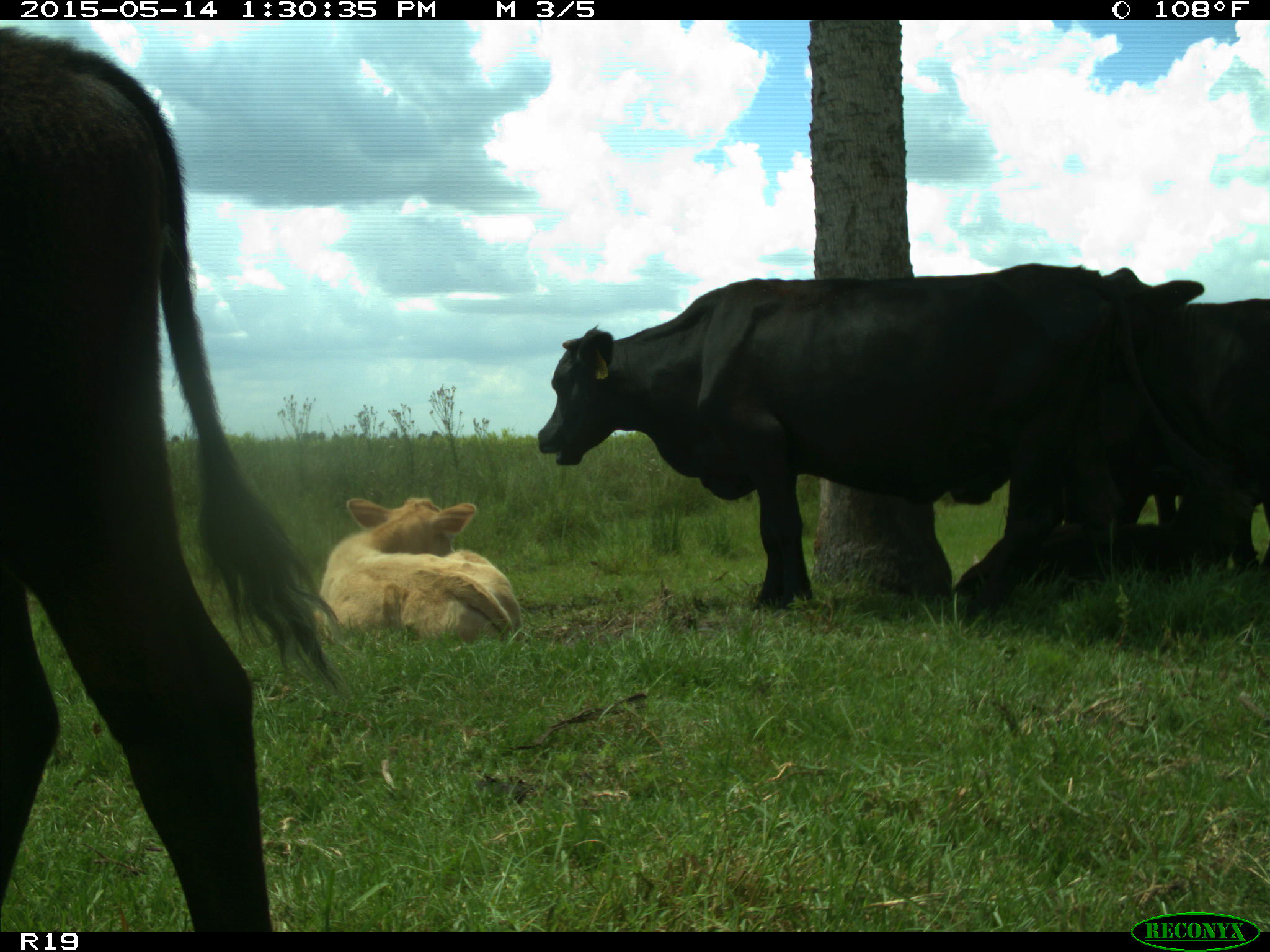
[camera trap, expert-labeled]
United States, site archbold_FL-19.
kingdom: Animalia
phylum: Chordata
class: Mammalia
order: Artiodactyla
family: Bovidae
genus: Bos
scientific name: Bos taurus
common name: domestic cow